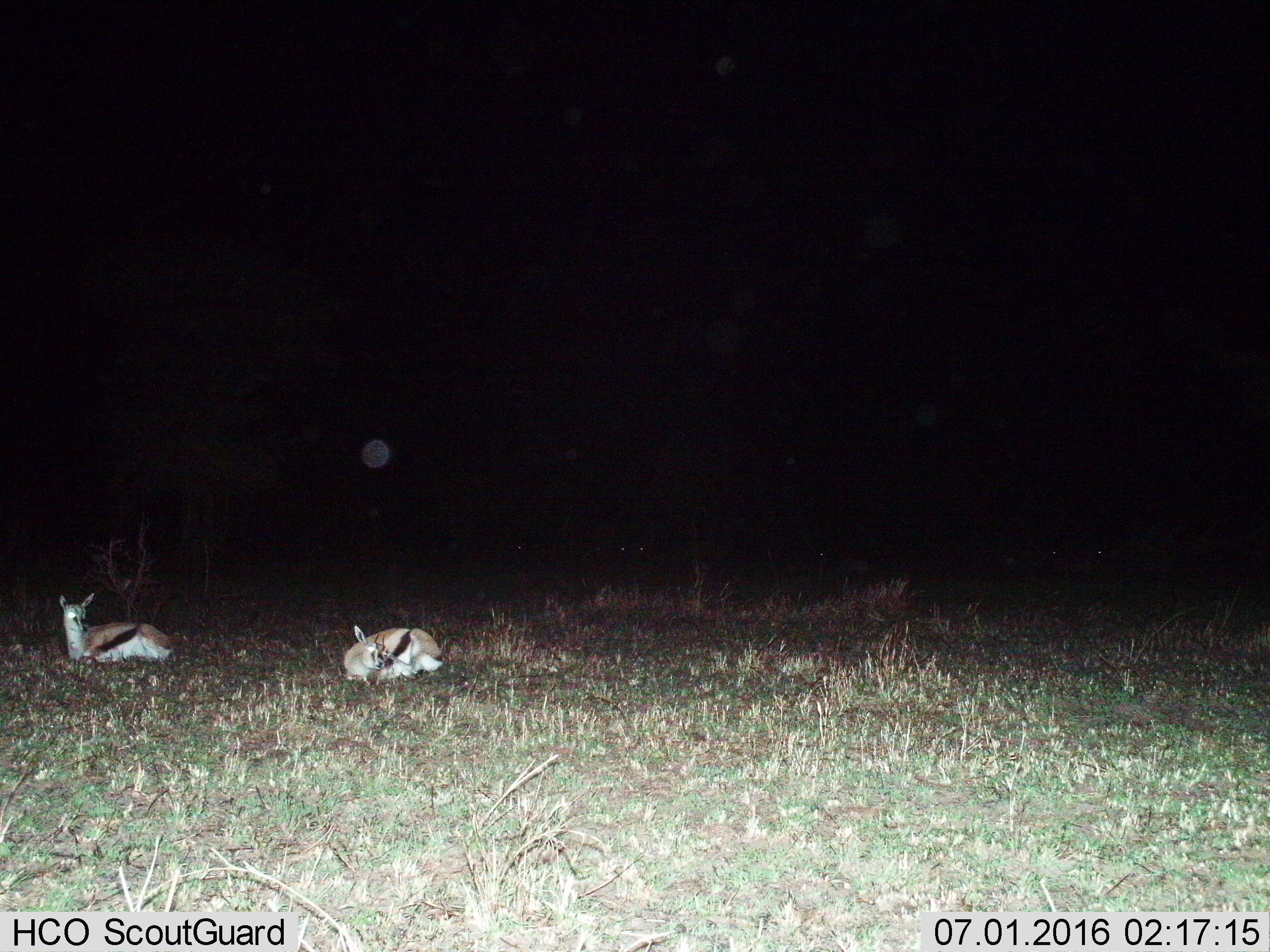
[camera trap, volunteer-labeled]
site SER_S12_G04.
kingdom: Animalia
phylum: Chordata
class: Mammalia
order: Artiodactyla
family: Bovidae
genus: Eudorcas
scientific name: Eudorcas thomsonii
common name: thomson's gazelle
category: gazellethomsons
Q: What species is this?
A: Gazellethomsons (thomson's gazelle) (Eudorcas thomsonii).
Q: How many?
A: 2.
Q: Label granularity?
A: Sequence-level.